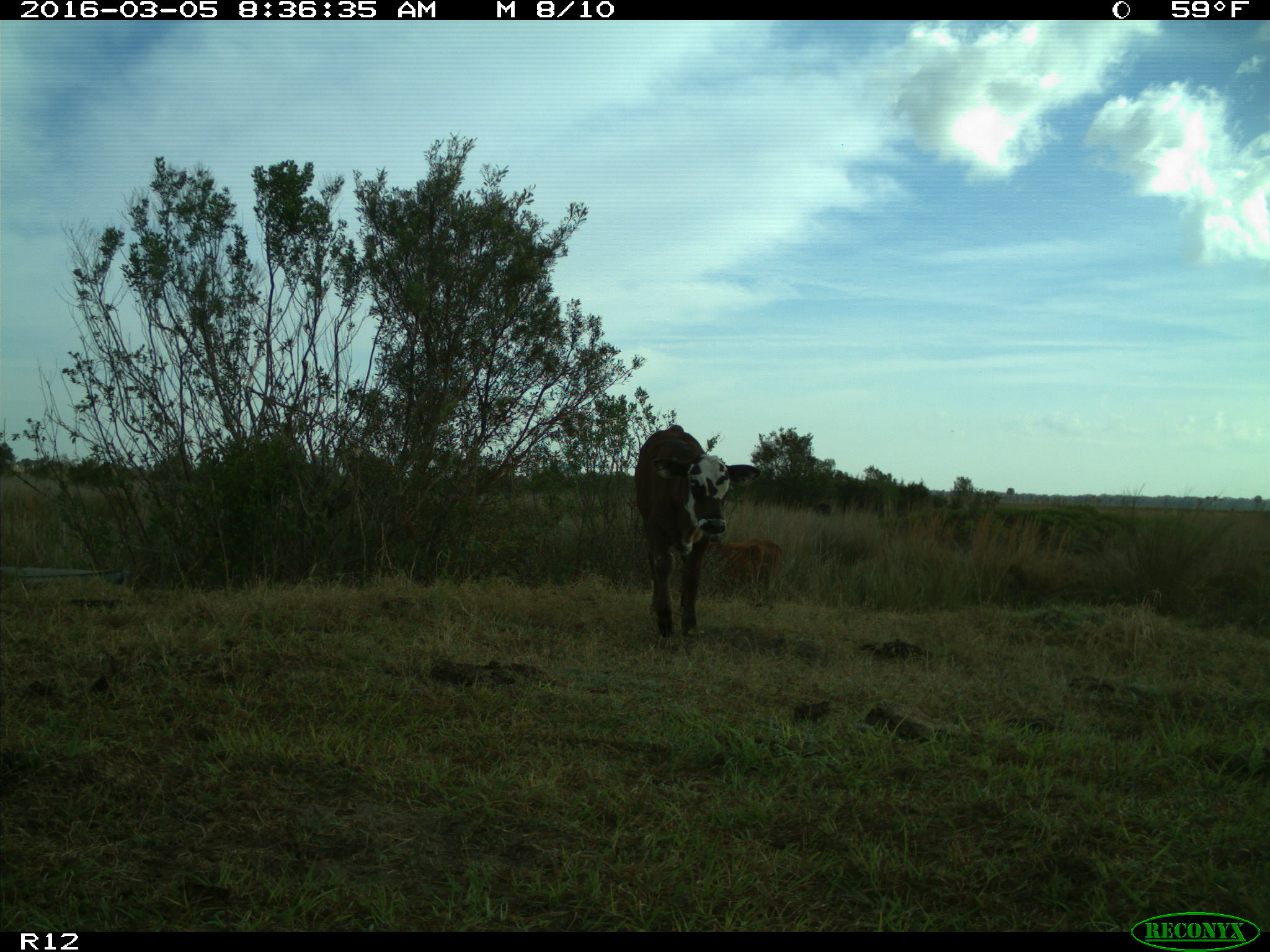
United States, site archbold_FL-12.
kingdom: Animalia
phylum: Chordata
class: Mammalia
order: Artiodactyla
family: Bovidae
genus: Bos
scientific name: Bos taurus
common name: domestic cow